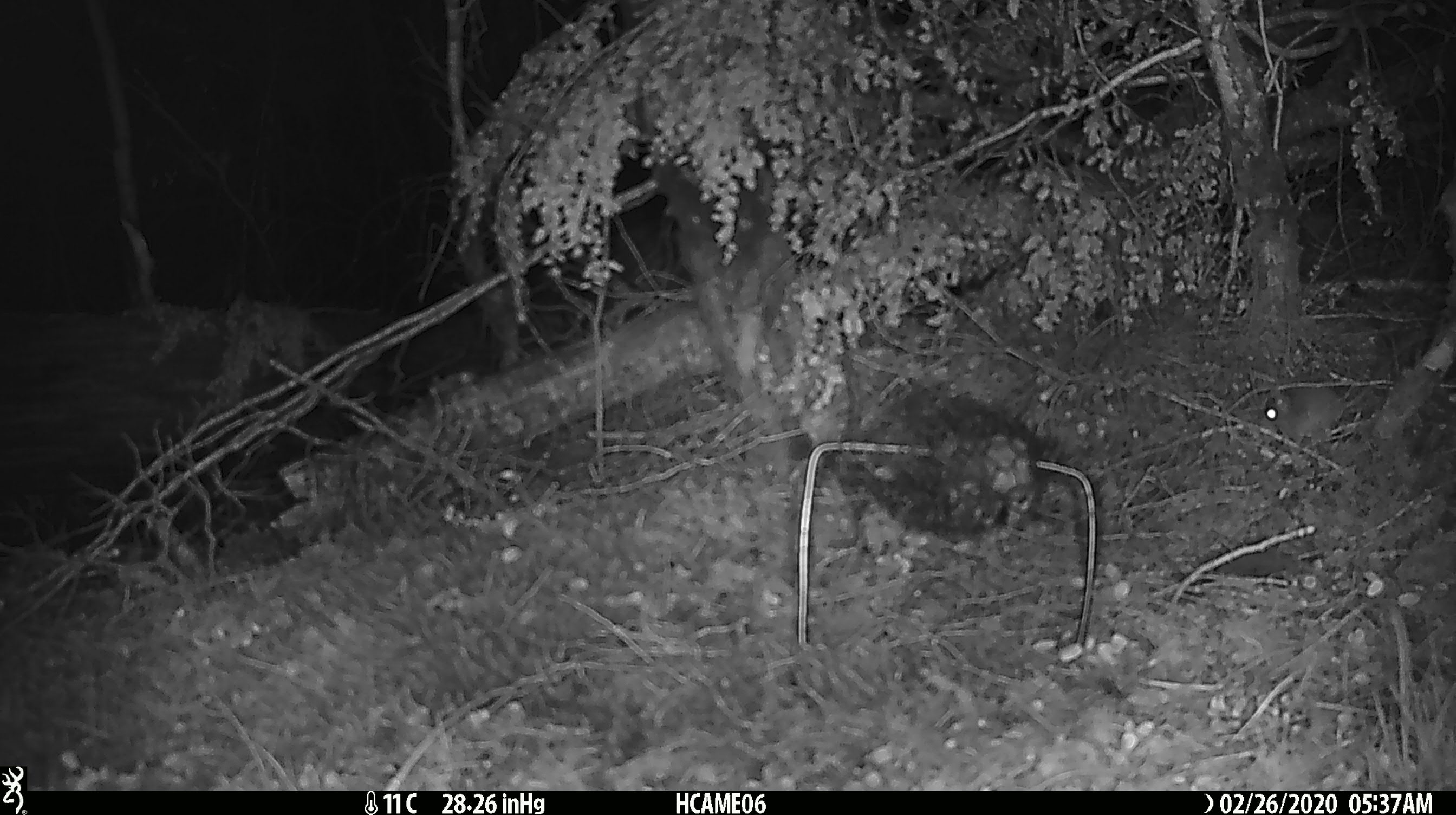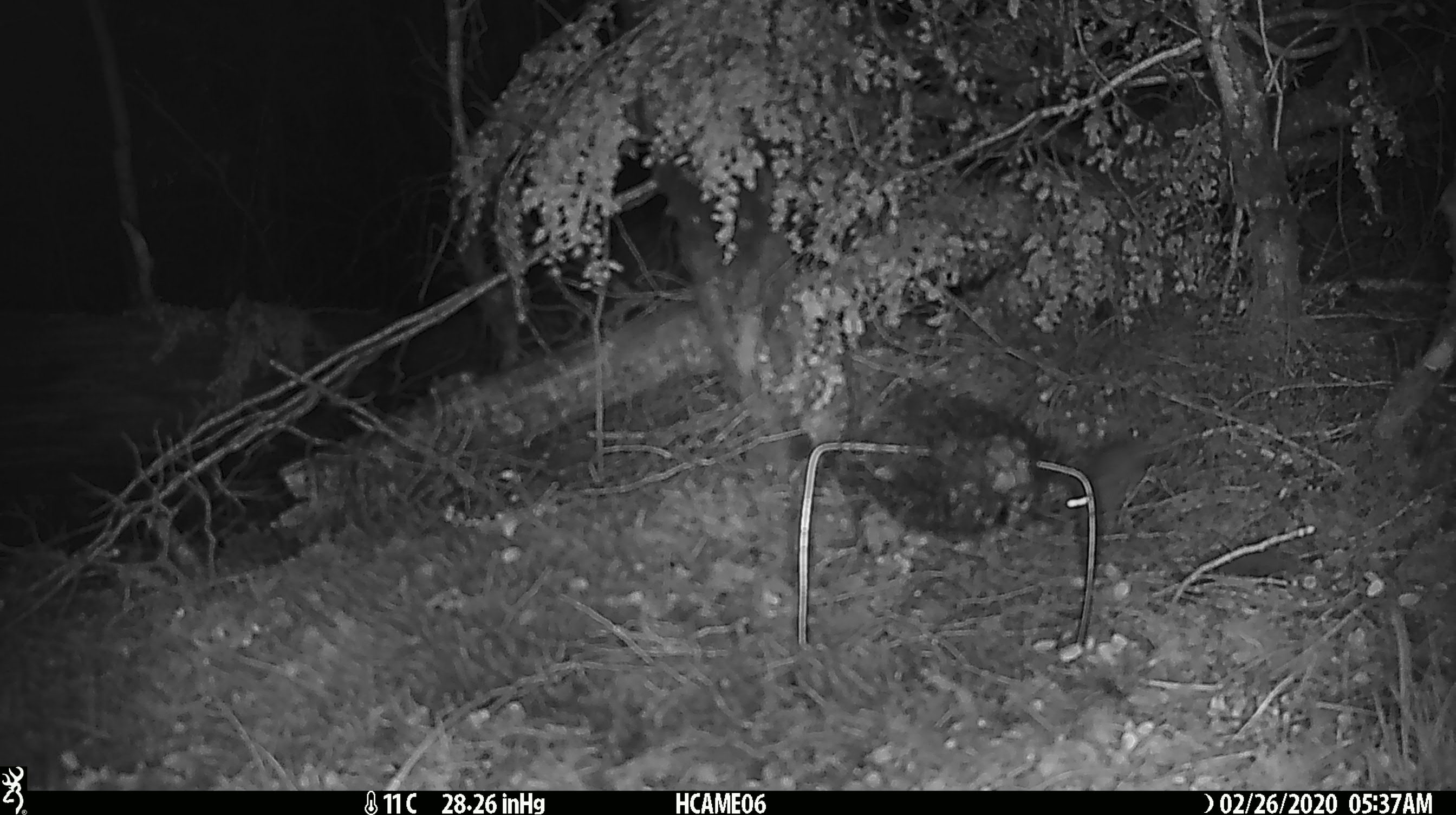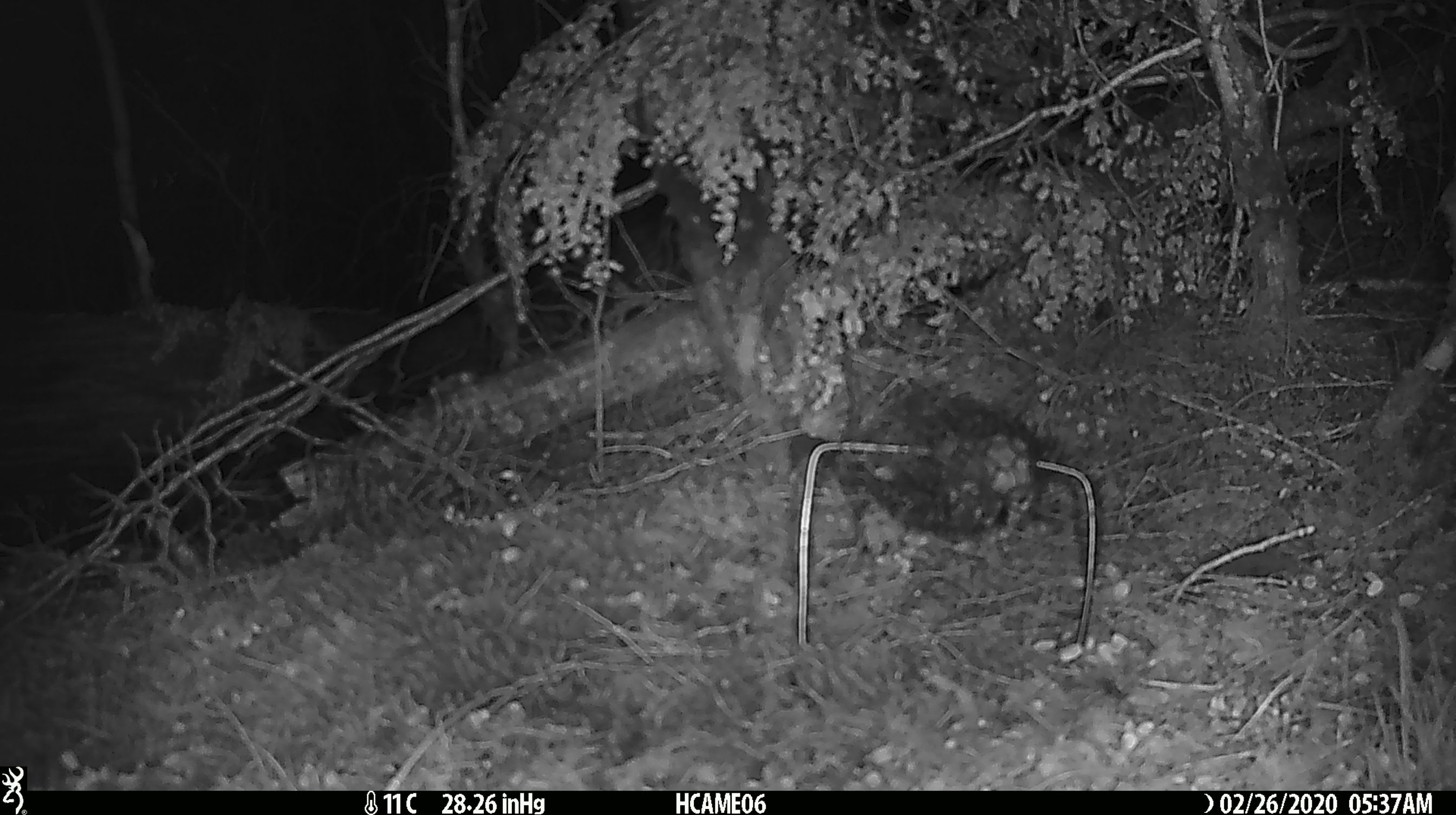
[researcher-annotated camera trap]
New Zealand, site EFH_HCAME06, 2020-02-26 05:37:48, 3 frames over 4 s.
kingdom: Animalia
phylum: Chordata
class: Mammalia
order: Rodentia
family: Muridae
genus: Mus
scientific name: Mus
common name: mouse